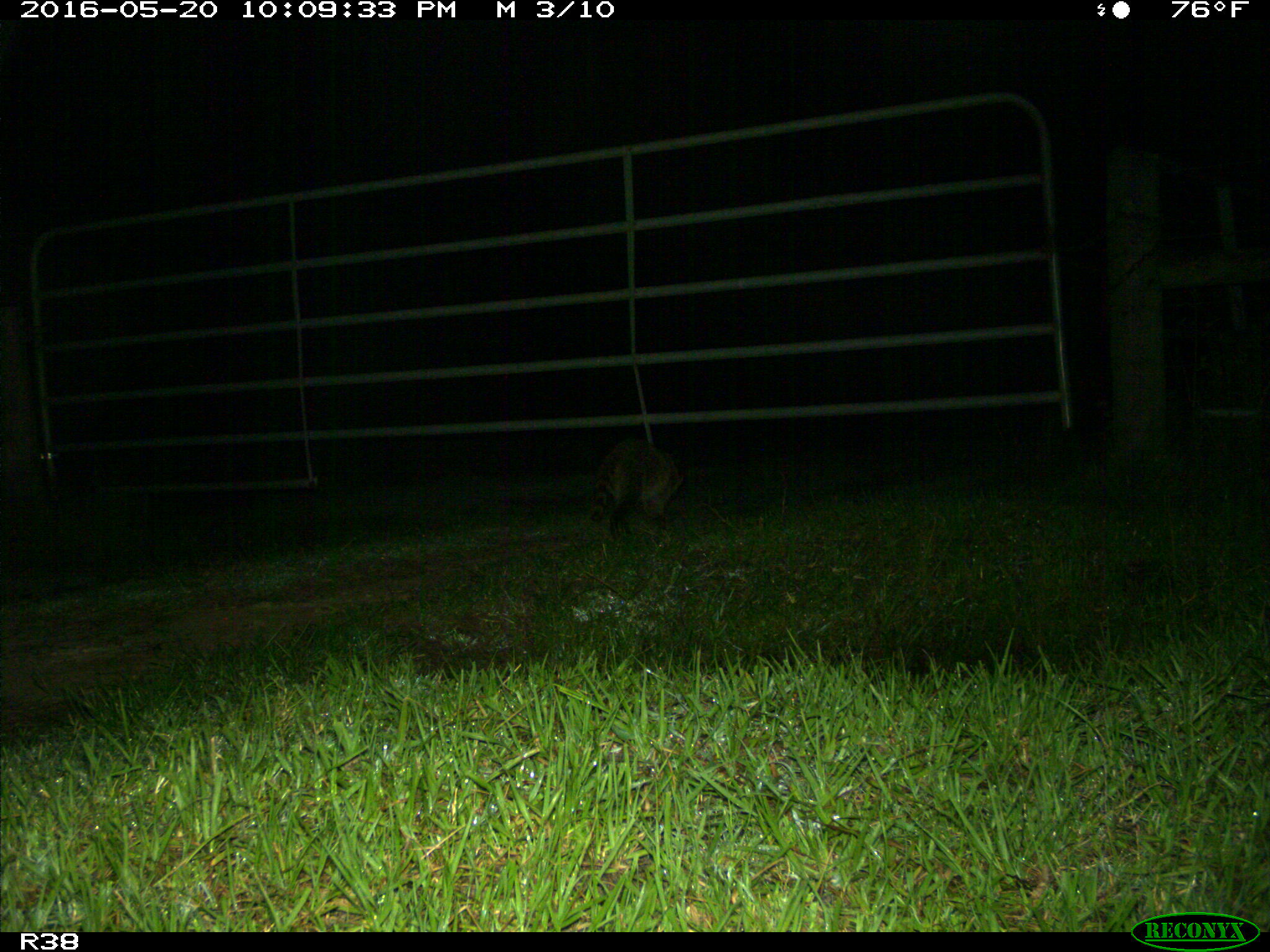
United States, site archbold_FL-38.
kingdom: Animalia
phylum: Chordata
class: Mammalia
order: Carnivora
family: Procyonidae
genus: Procyon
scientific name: Procyon lotor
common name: common raccoon